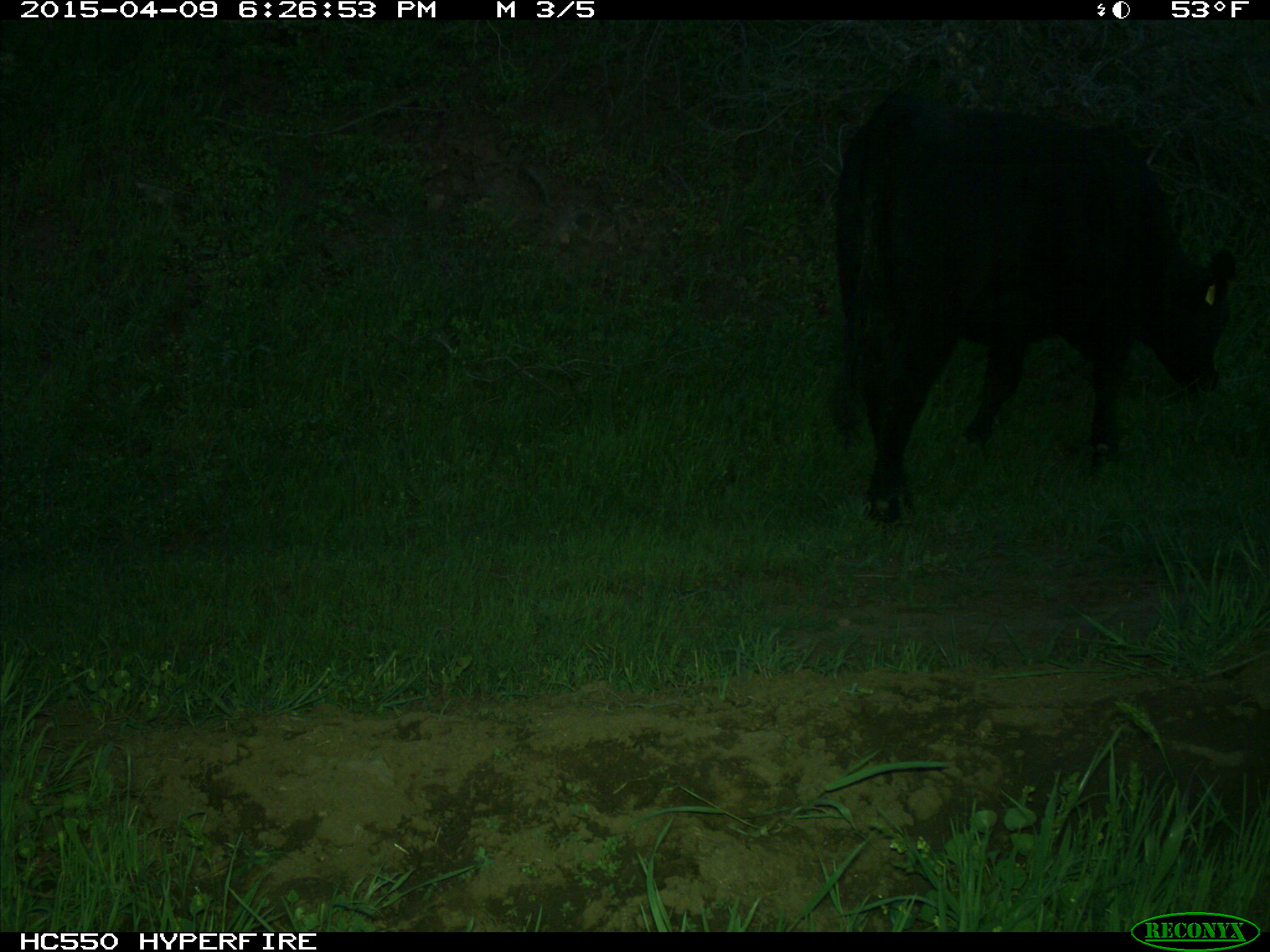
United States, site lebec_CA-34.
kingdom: Animalia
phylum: Chordata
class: Mammalia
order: Artiodactyla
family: Bovidae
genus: Bos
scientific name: Bos taurus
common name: domestic cow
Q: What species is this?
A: Bos taurus (domestic cow).